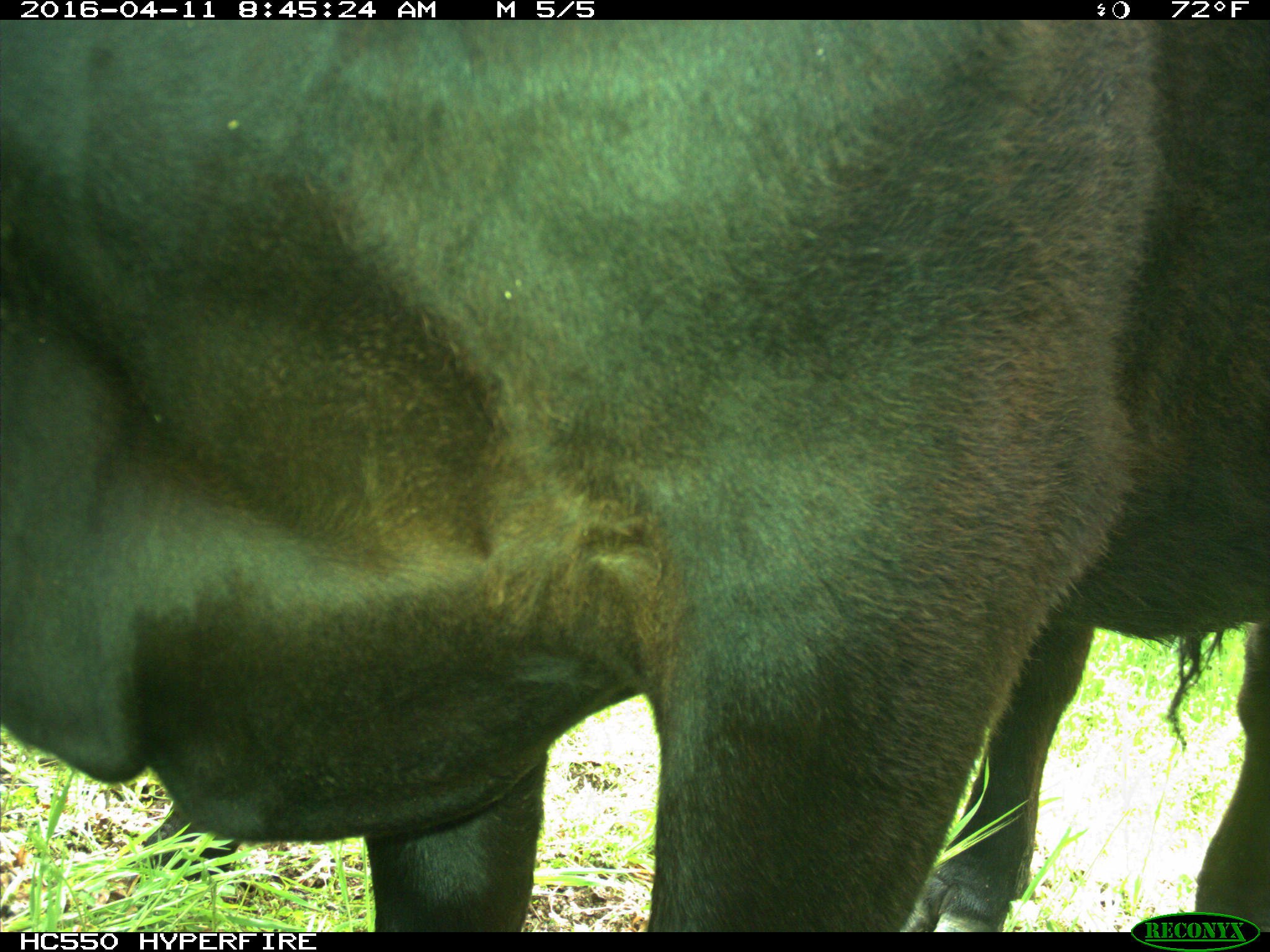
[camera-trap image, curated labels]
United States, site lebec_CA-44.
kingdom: Animalia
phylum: Chordata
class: Mammalia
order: Artiodactyla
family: Bovidae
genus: Bos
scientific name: Bos taurus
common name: domestic cow